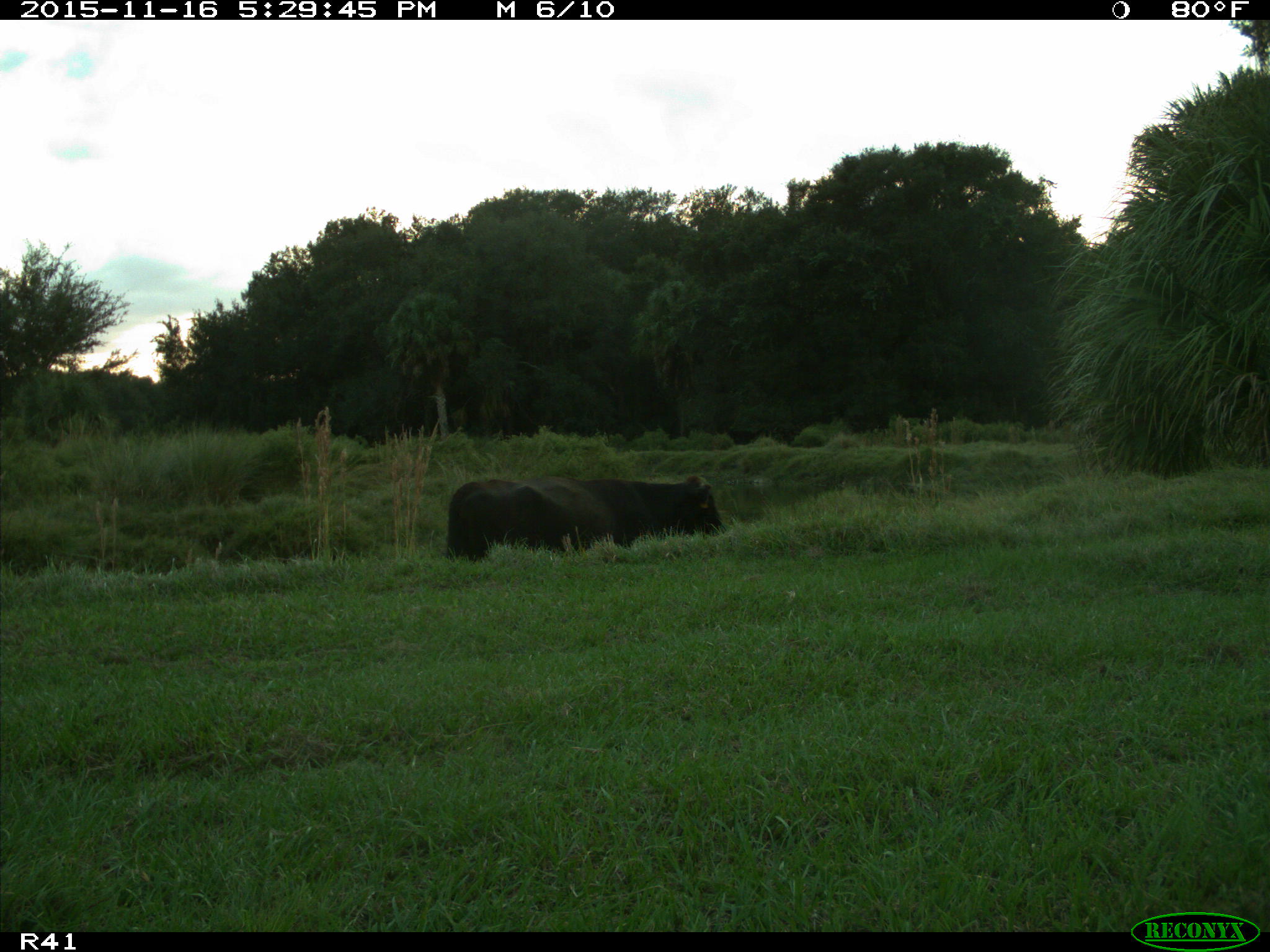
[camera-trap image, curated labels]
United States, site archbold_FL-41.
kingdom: Animalia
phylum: Chordata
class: Mammalia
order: Artiodactyla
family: Bovidae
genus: Bos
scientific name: Bos taurus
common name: domestic cow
Bos taurus (domestic cow).